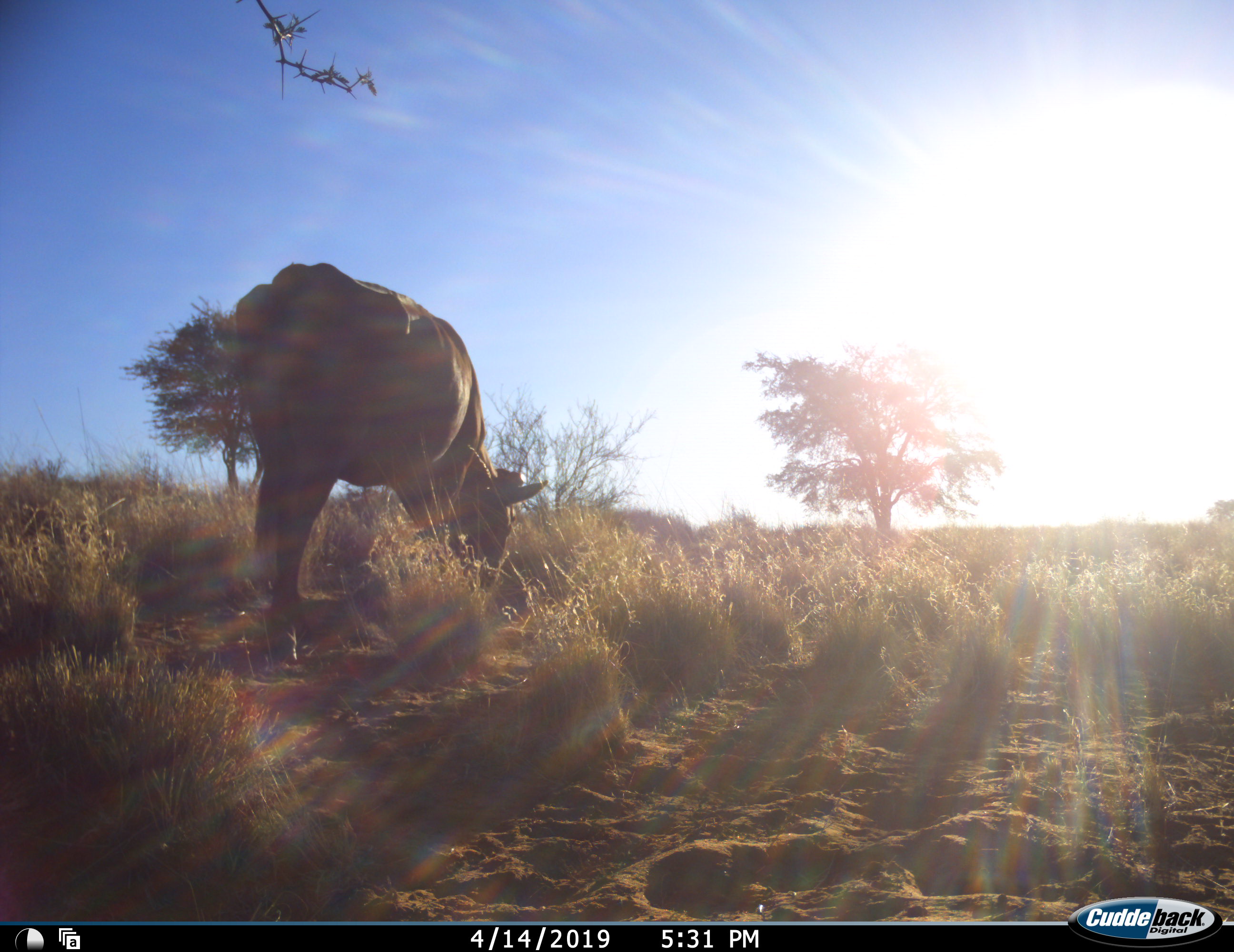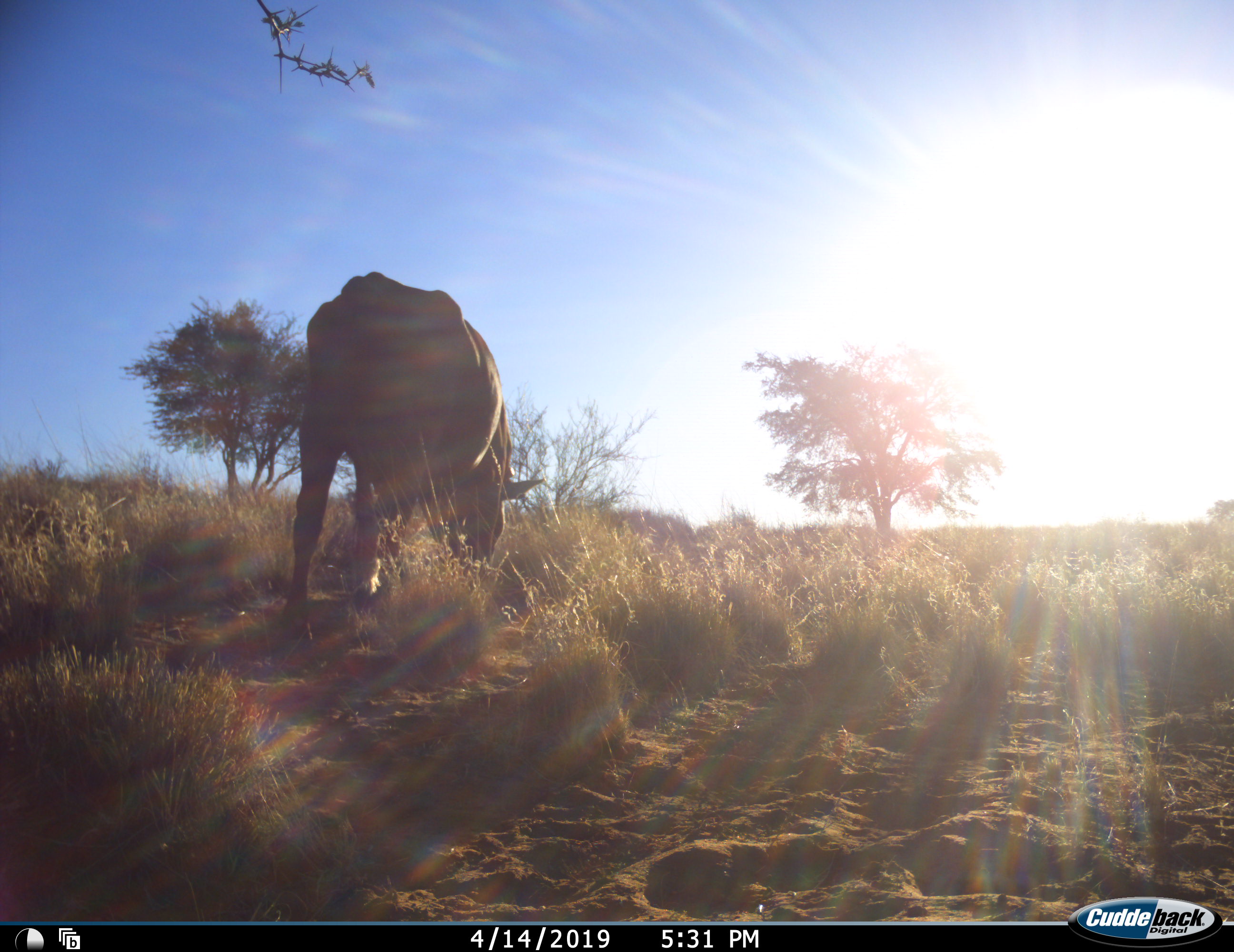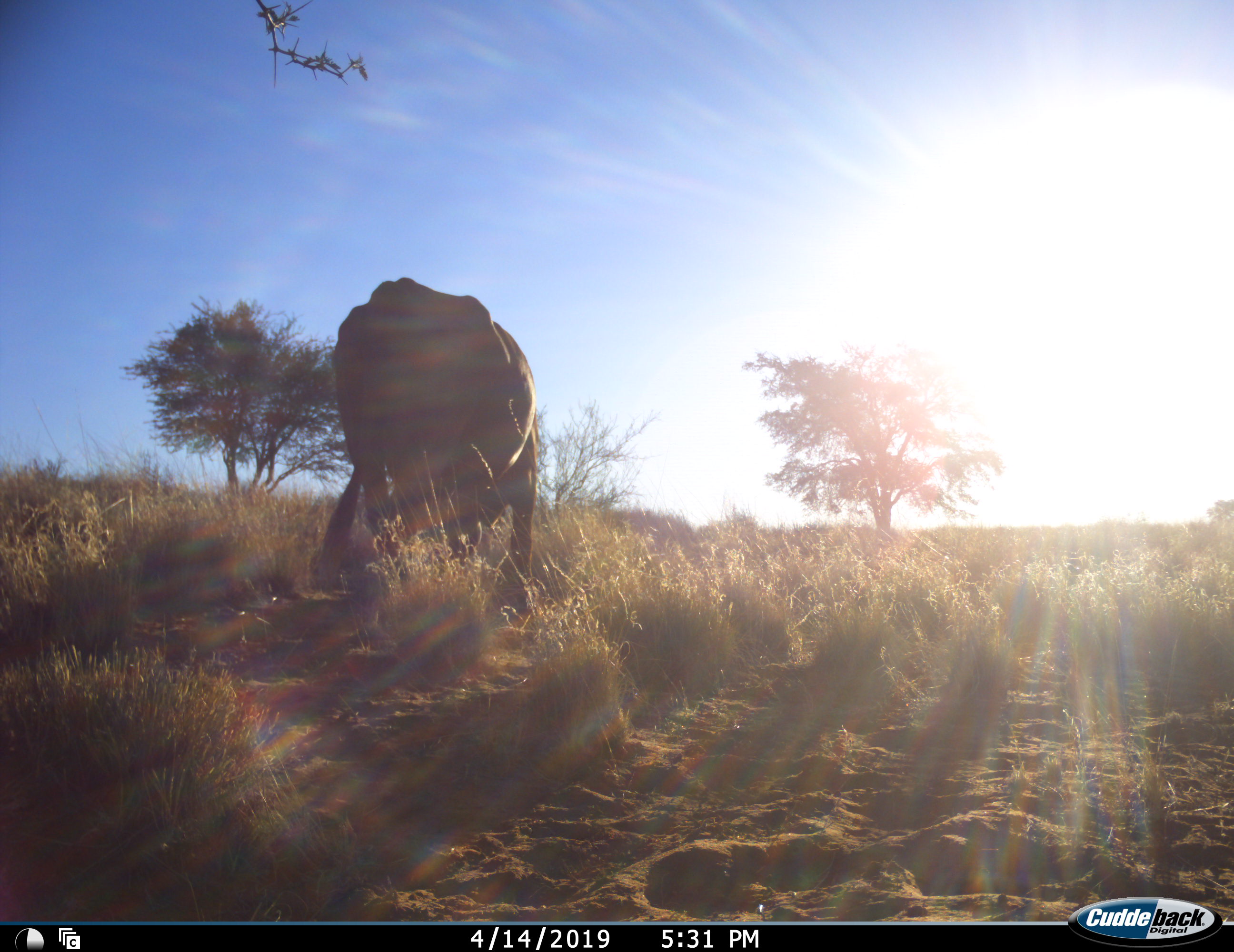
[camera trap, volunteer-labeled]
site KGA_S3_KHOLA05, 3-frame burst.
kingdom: Animalia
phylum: Chordata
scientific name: Vertebrata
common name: domestic animal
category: domesticanimal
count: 1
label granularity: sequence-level